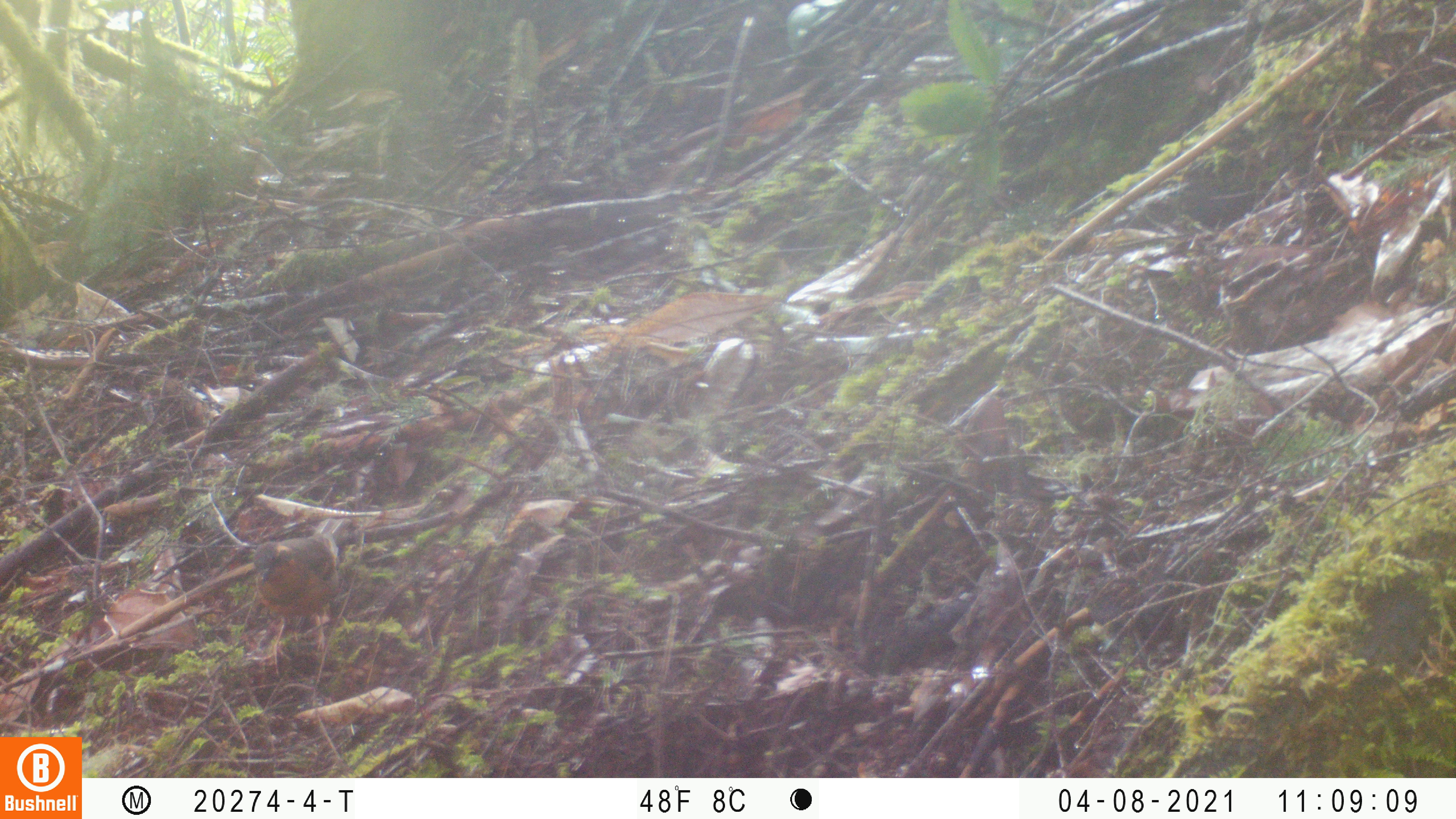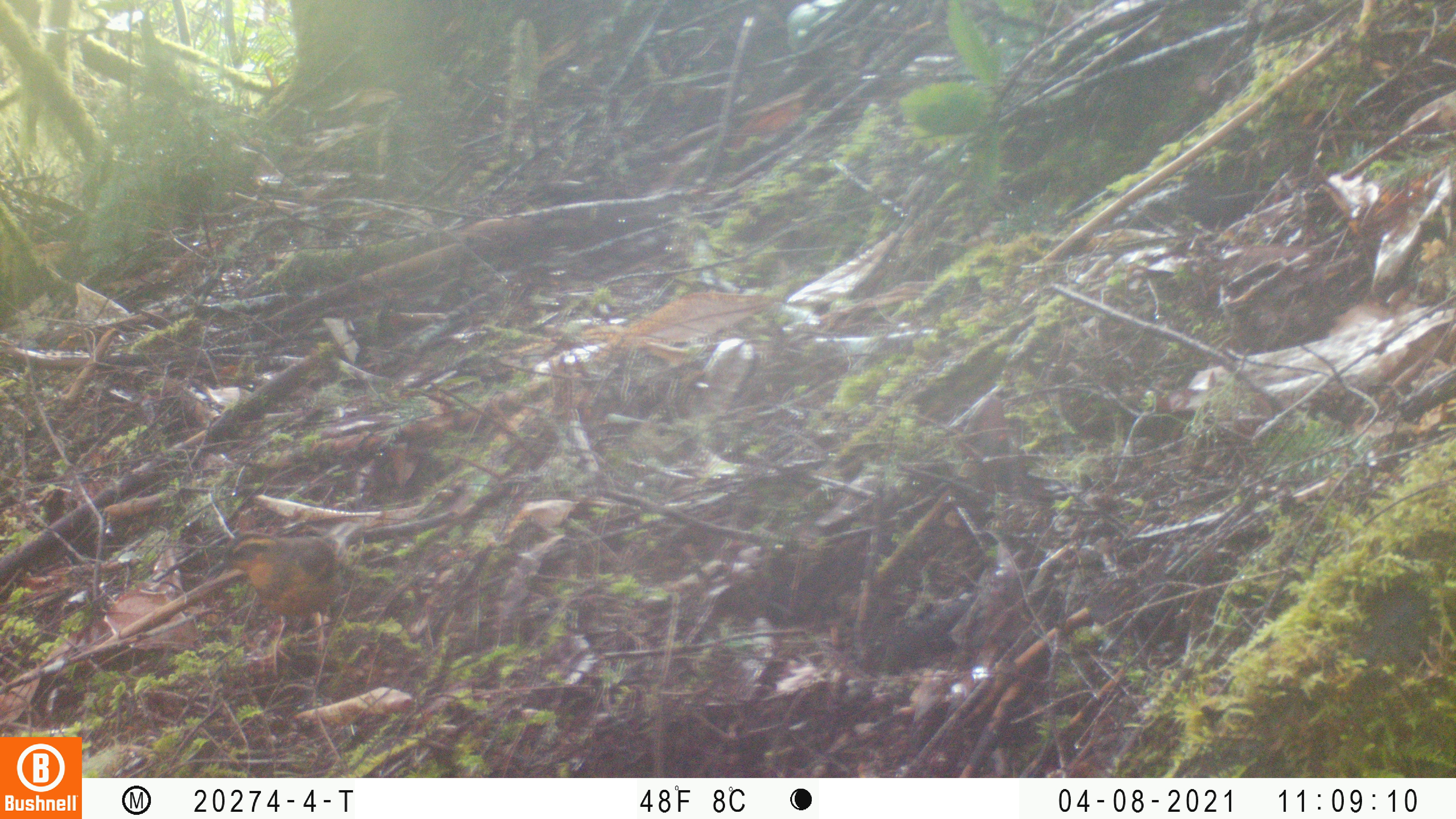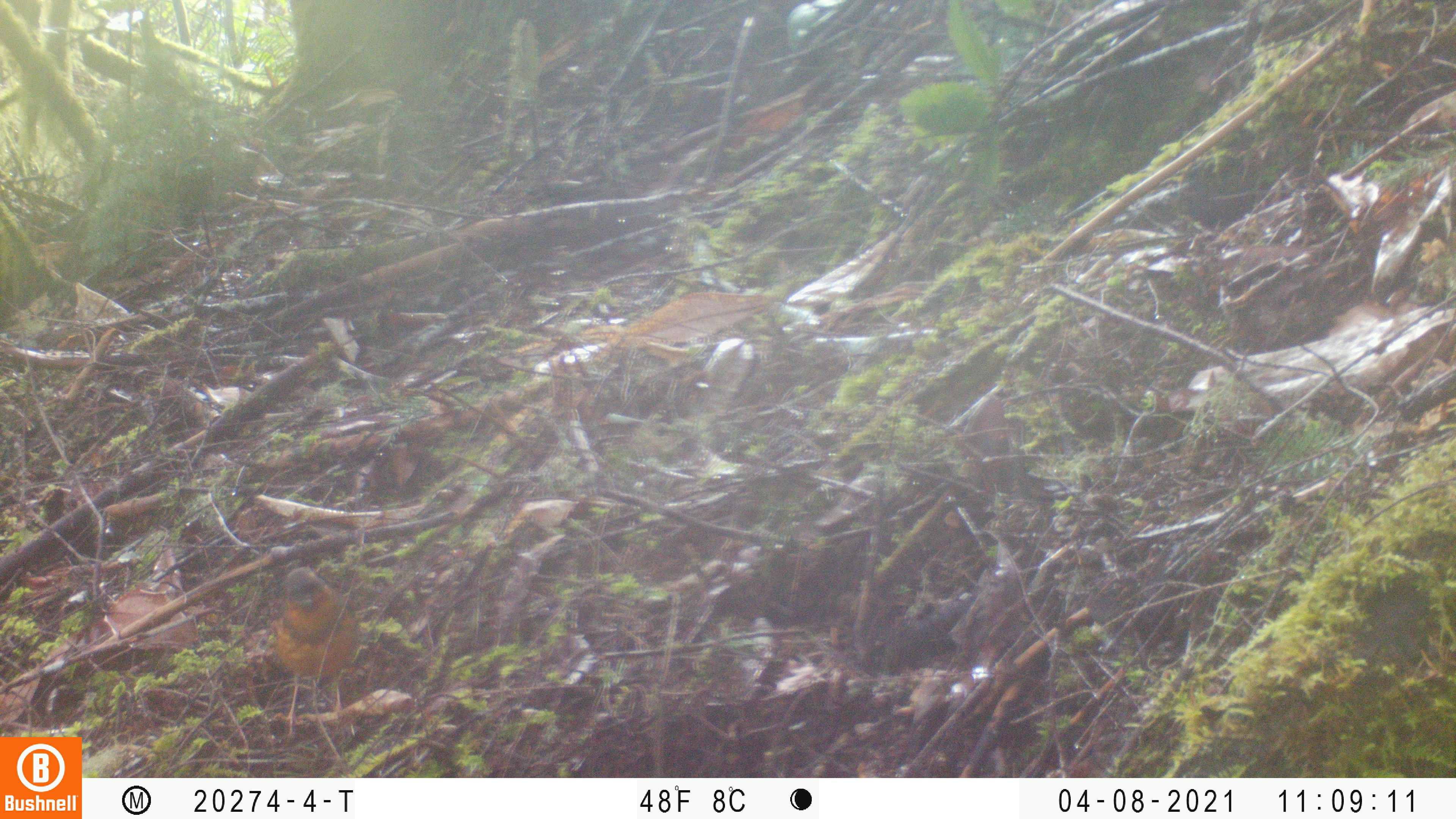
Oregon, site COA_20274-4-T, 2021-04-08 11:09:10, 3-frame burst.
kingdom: Animalia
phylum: Chordata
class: Aves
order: Passeriformes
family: Turdidae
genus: Ixoreus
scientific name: Ixoreus naevius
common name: varied thrush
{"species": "varied thrush (Ixoreus naevius)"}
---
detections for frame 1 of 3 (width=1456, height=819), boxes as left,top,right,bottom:
varied thrush: 247,517,343,674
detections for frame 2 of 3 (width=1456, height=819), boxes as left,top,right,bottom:
varied thrush: 207,515,367,675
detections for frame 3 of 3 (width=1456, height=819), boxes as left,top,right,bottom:
varied thrush: 259,559,363,741